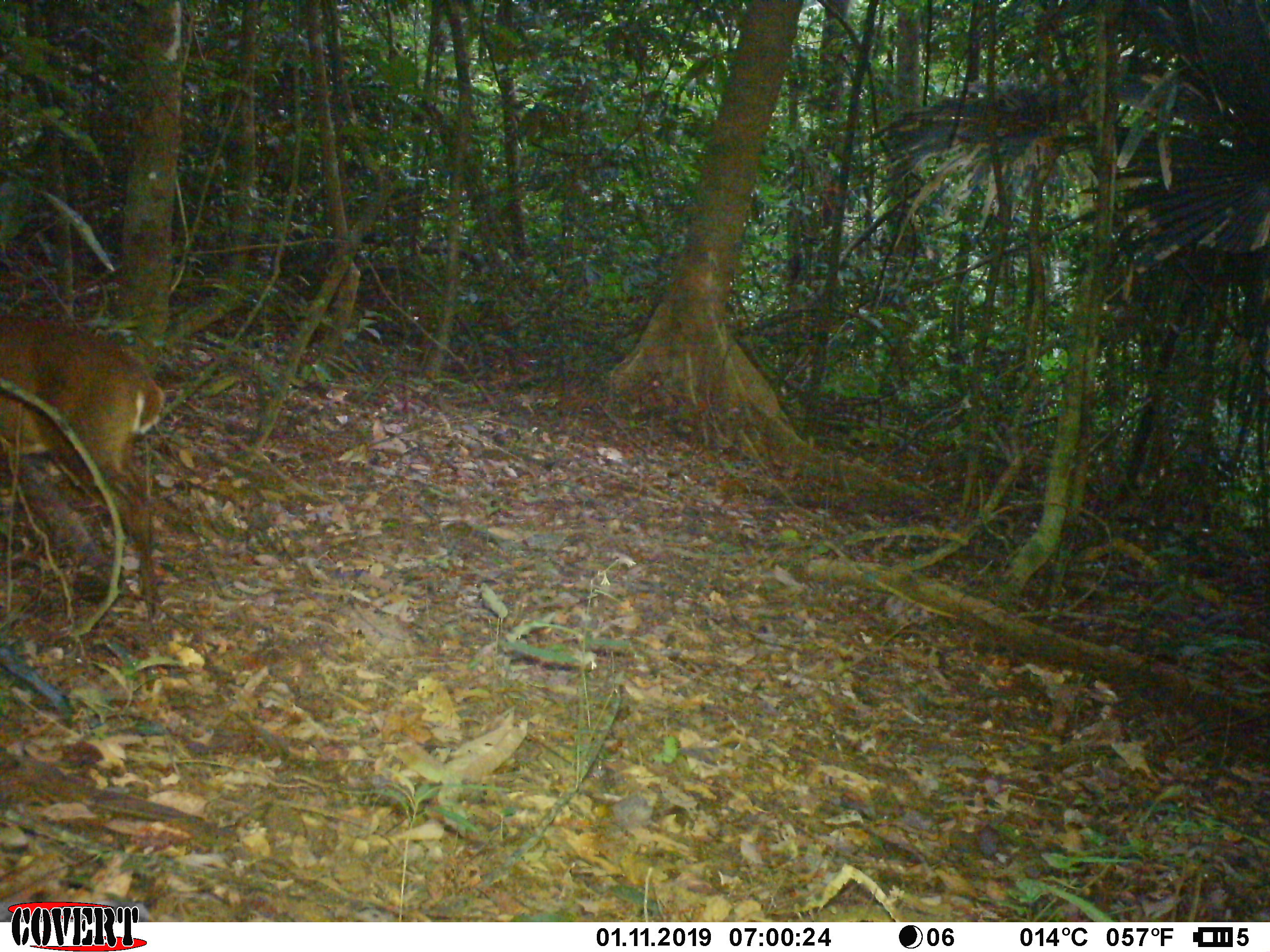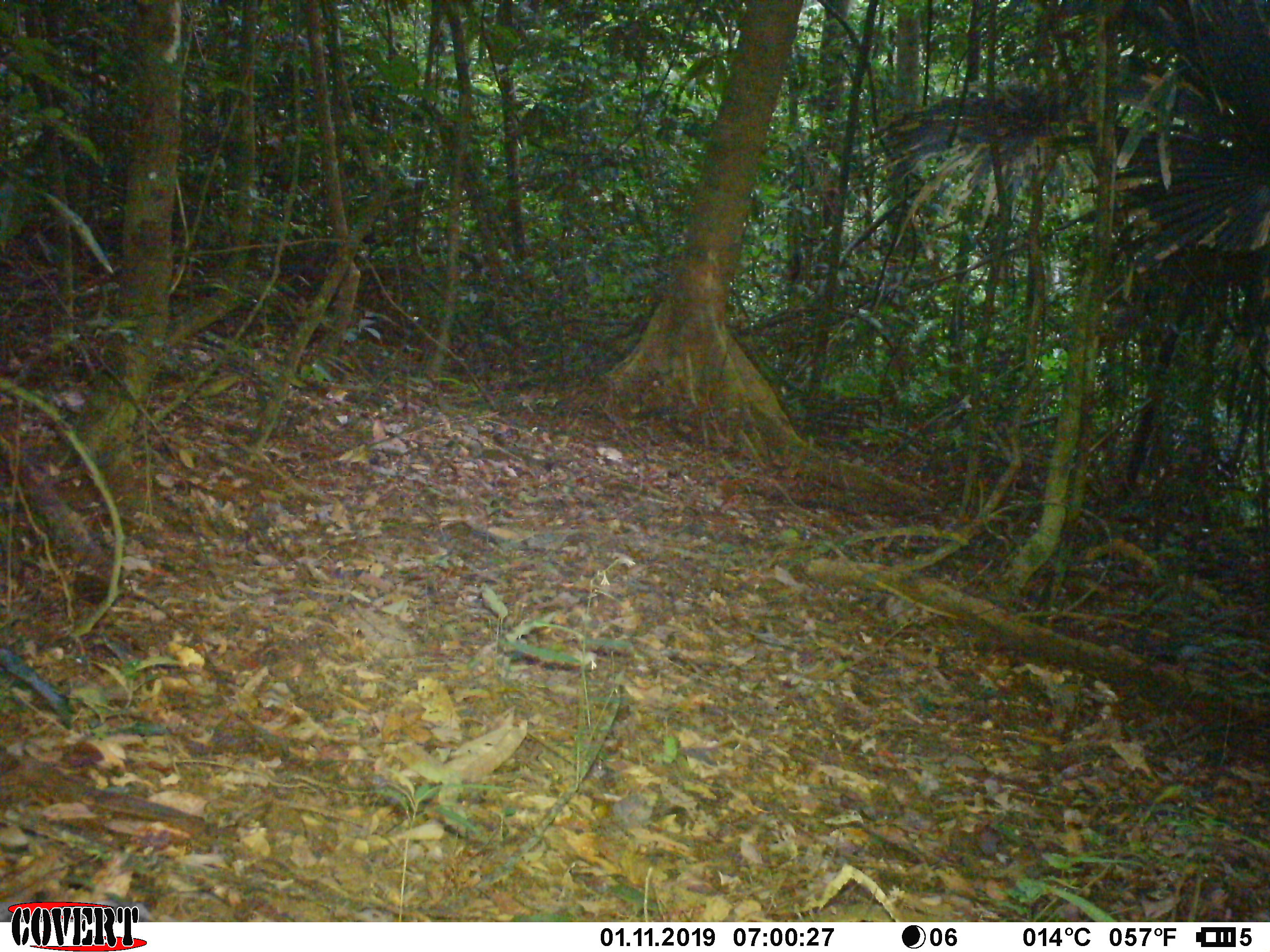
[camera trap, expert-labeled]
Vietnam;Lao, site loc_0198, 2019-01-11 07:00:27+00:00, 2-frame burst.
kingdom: Animalia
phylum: Chordata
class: Mammalia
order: Artiodactyla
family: Cervidae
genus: Muntiacus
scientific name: Muntiacus vuquangensis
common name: large-antlered muntjac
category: large antlered muntjac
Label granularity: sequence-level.